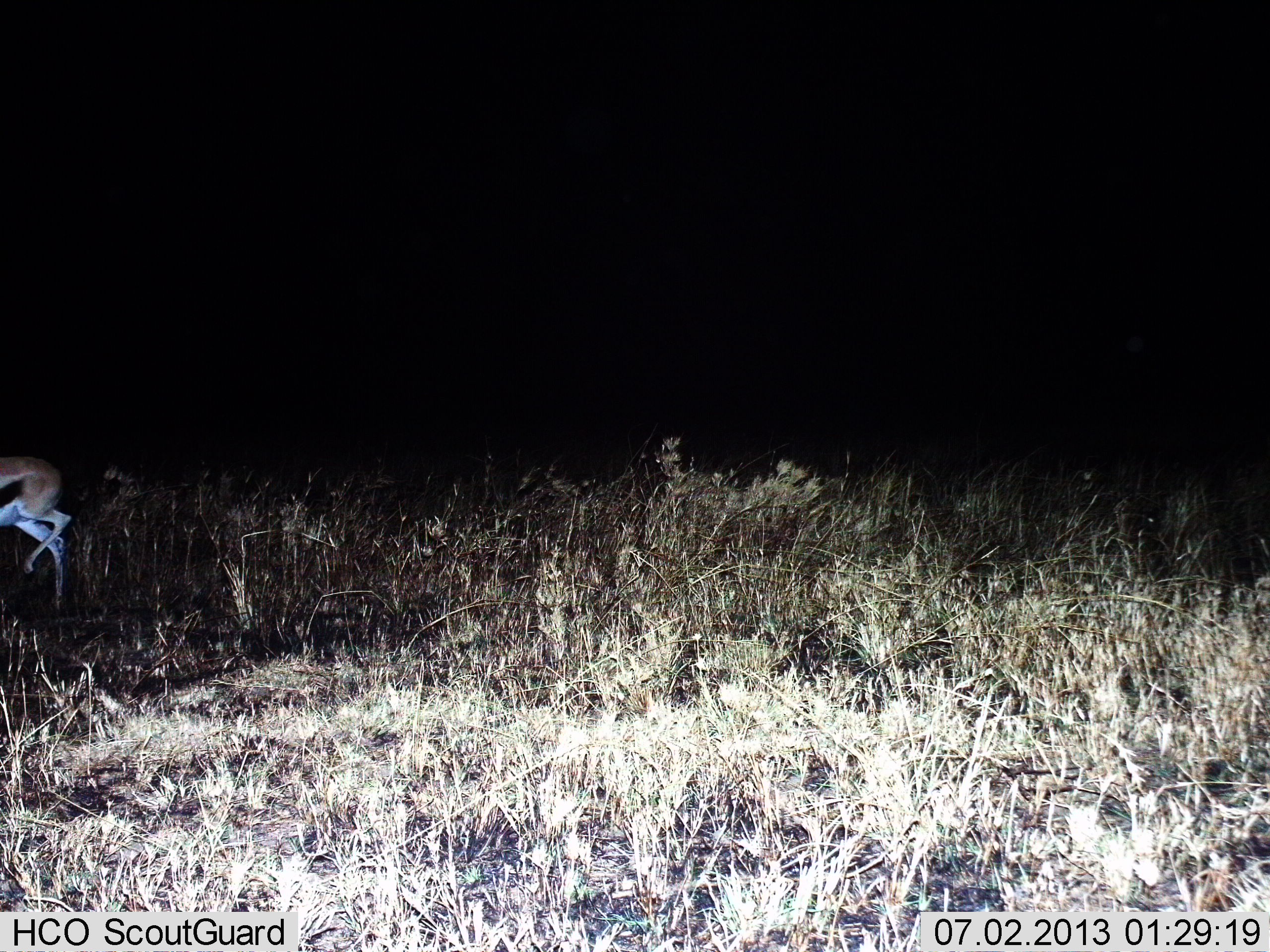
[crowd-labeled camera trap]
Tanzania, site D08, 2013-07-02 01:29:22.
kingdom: Animalia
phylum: Chordata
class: Mammalia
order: Artiodactyla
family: Bovidae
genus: Eudorcas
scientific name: Eudorcas thomsonii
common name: thomson's gazelle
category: gazellethomsons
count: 1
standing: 30%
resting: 0%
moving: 70%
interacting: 0%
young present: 0%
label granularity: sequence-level